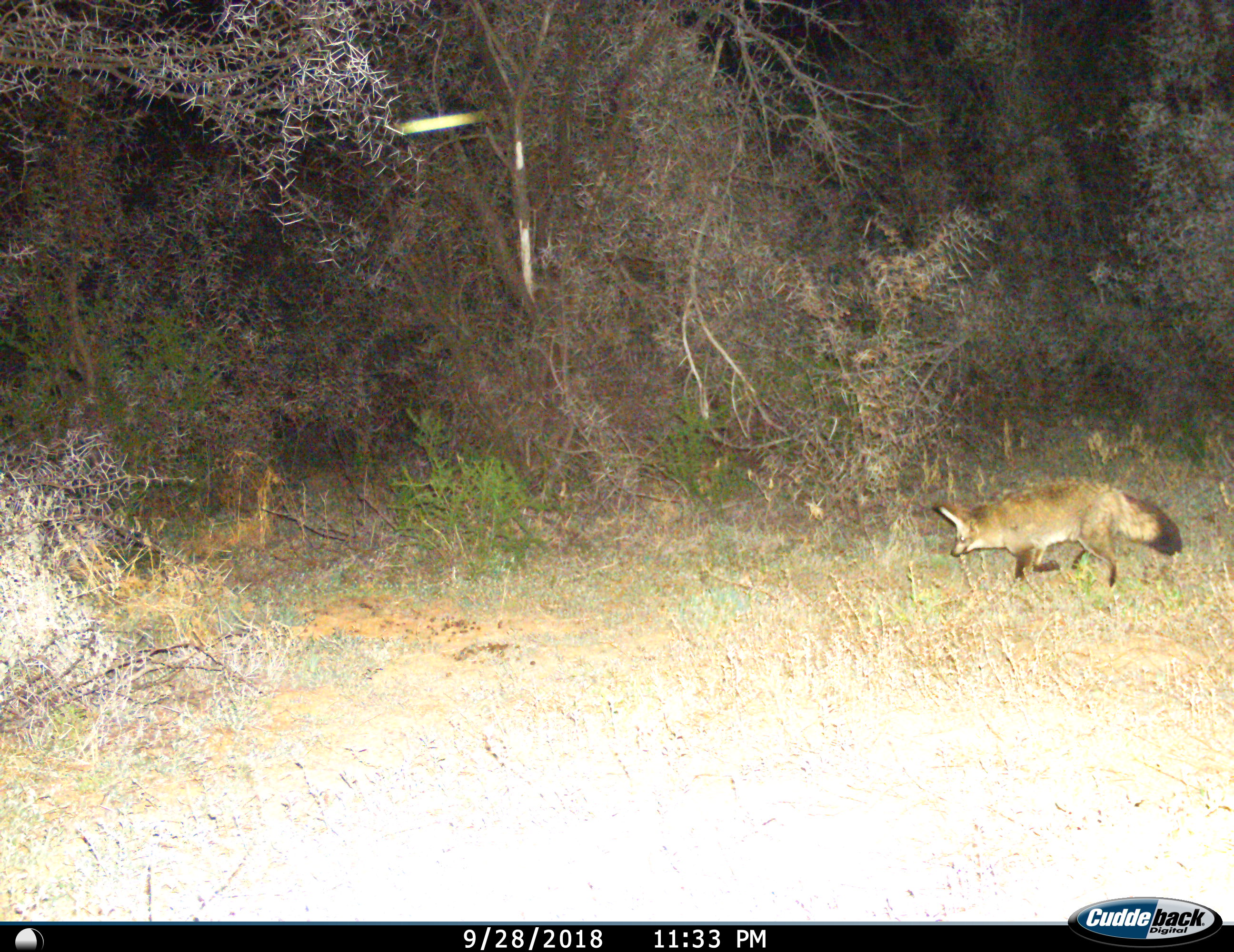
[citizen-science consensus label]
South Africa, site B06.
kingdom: Animalia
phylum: Chordata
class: Mammalia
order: Carnivora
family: Canidae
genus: Otocyon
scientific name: Otocyon megalotis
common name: bat-eared fox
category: foxbateared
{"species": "foxbateared (bat-eared fox) (Otocyon megalotis)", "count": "1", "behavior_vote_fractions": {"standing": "0%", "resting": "0%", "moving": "100%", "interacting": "0%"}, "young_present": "0%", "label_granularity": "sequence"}